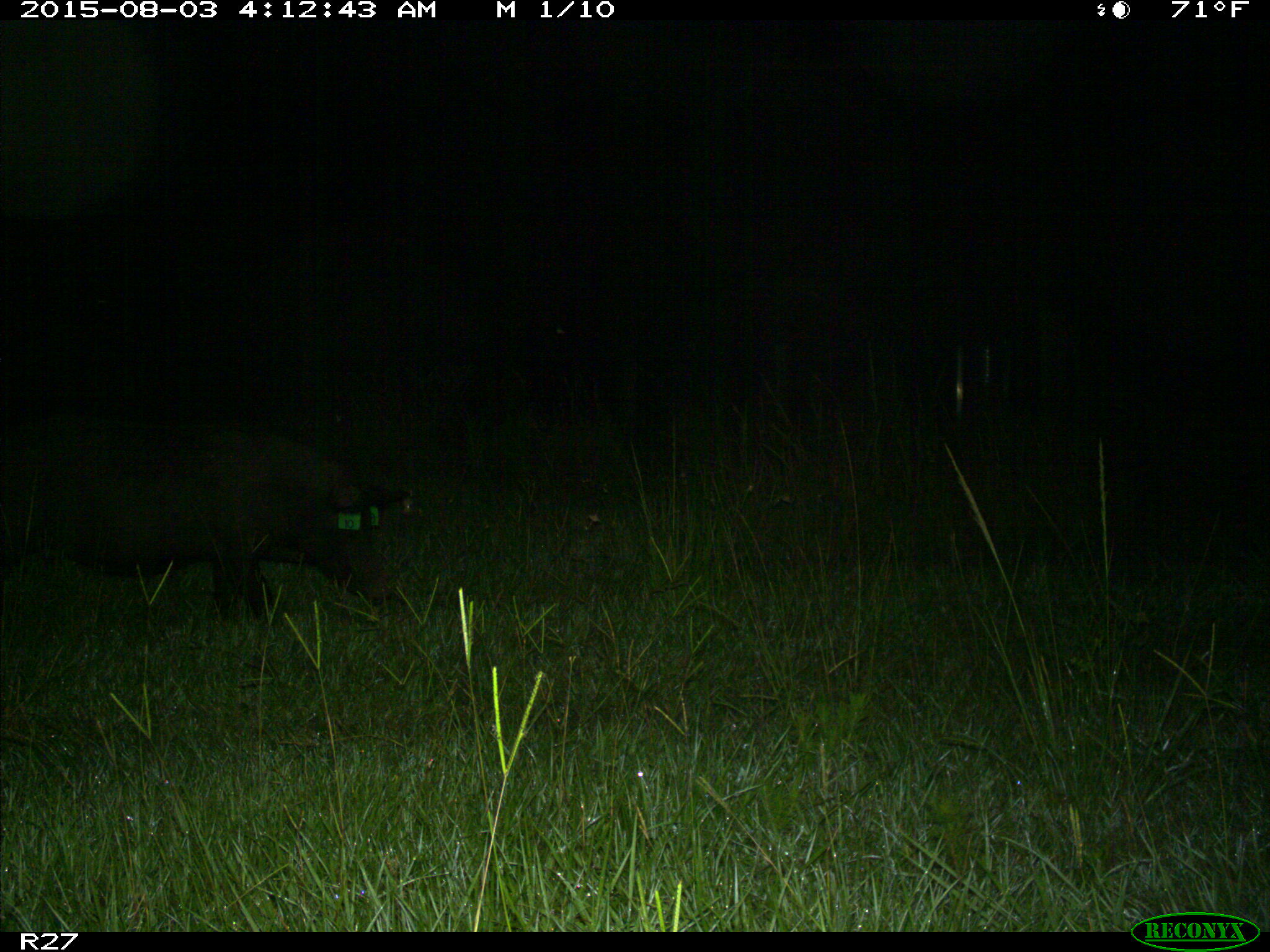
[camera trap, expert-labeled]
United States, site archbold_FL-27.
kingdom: Animalia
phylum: Chordata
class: Mammalia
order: Artiodactyla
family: Suidae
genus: Sus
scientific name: Sus scrofa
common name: wild boar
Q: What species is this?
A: Sus scrofa (wild boar).